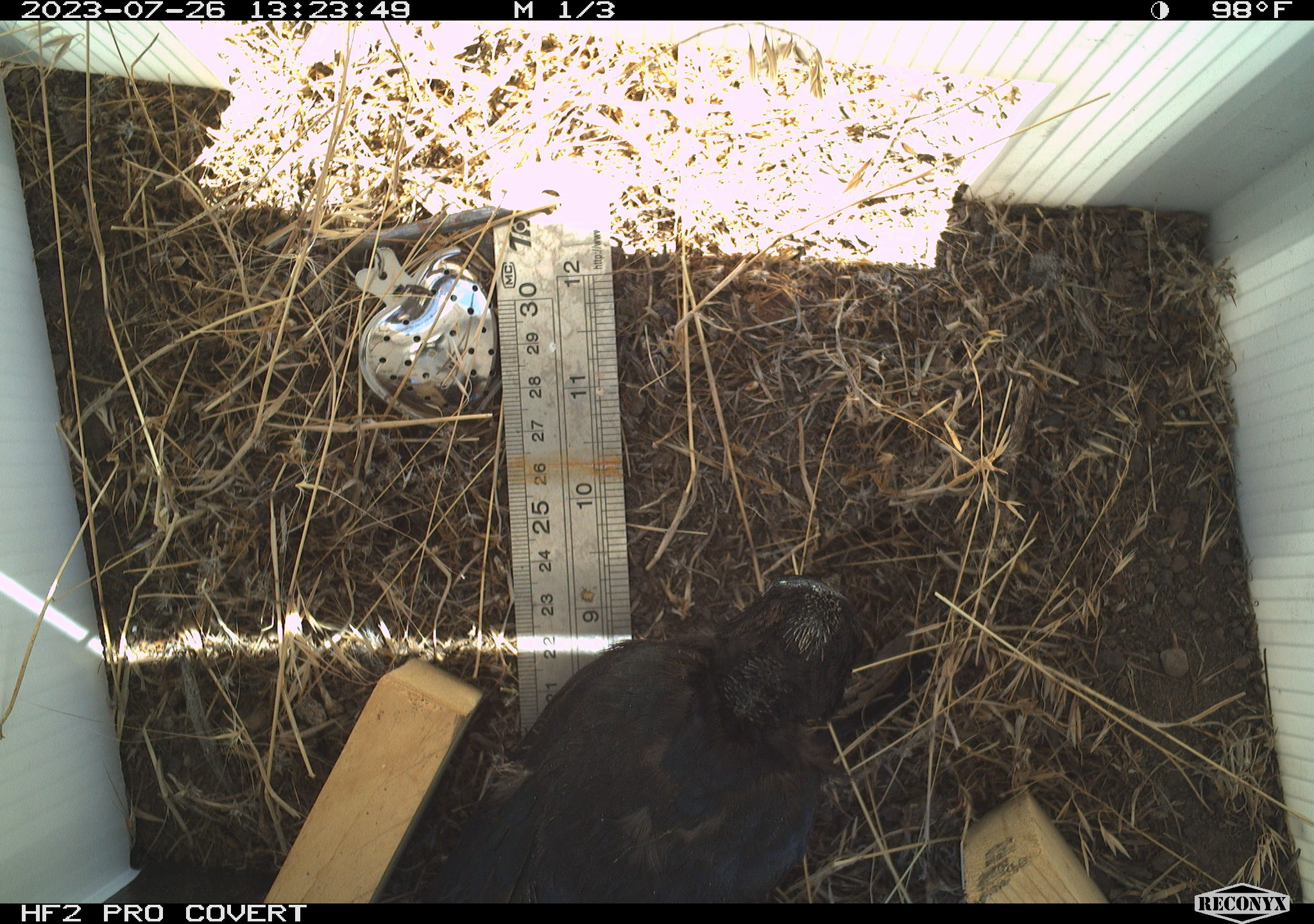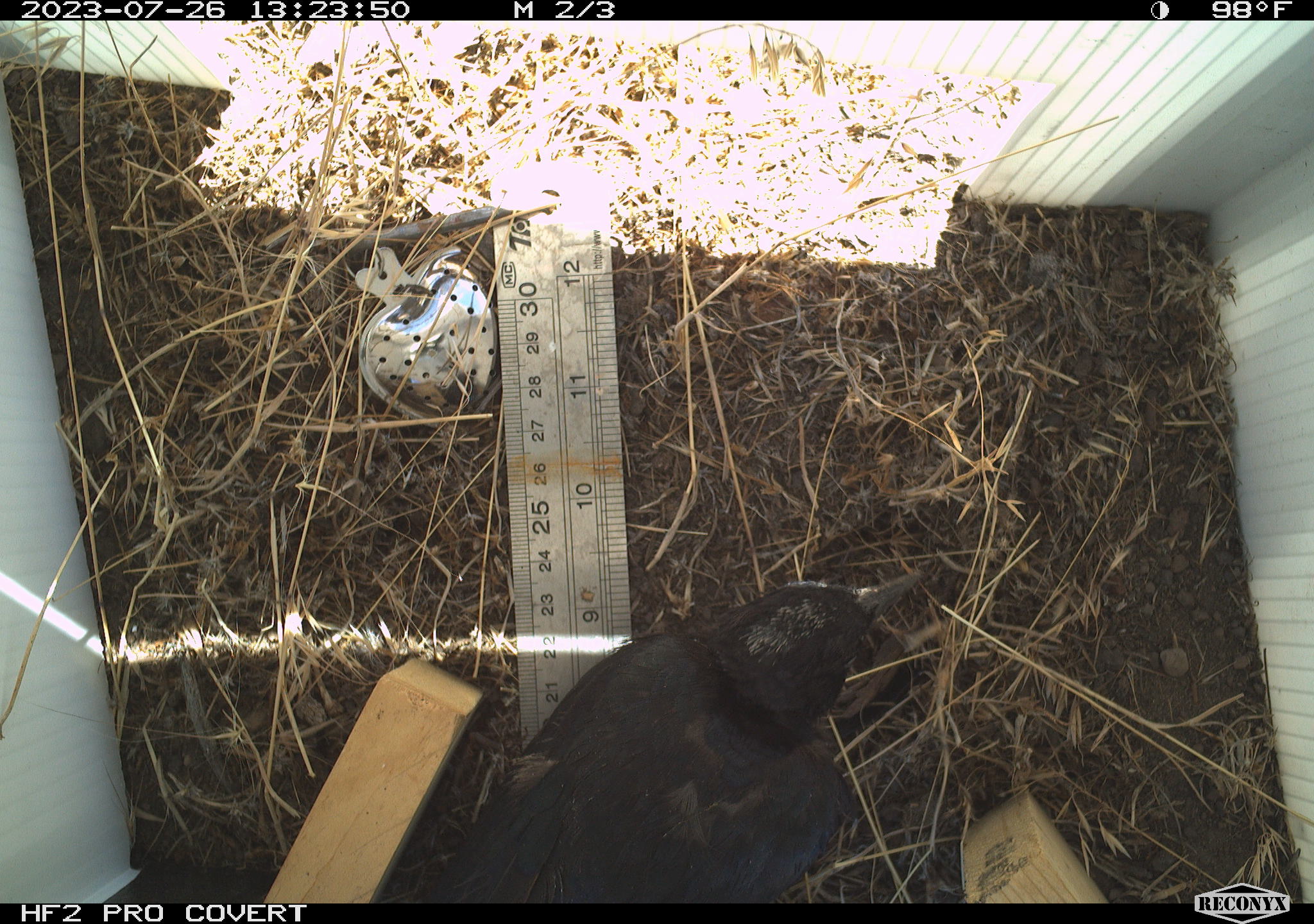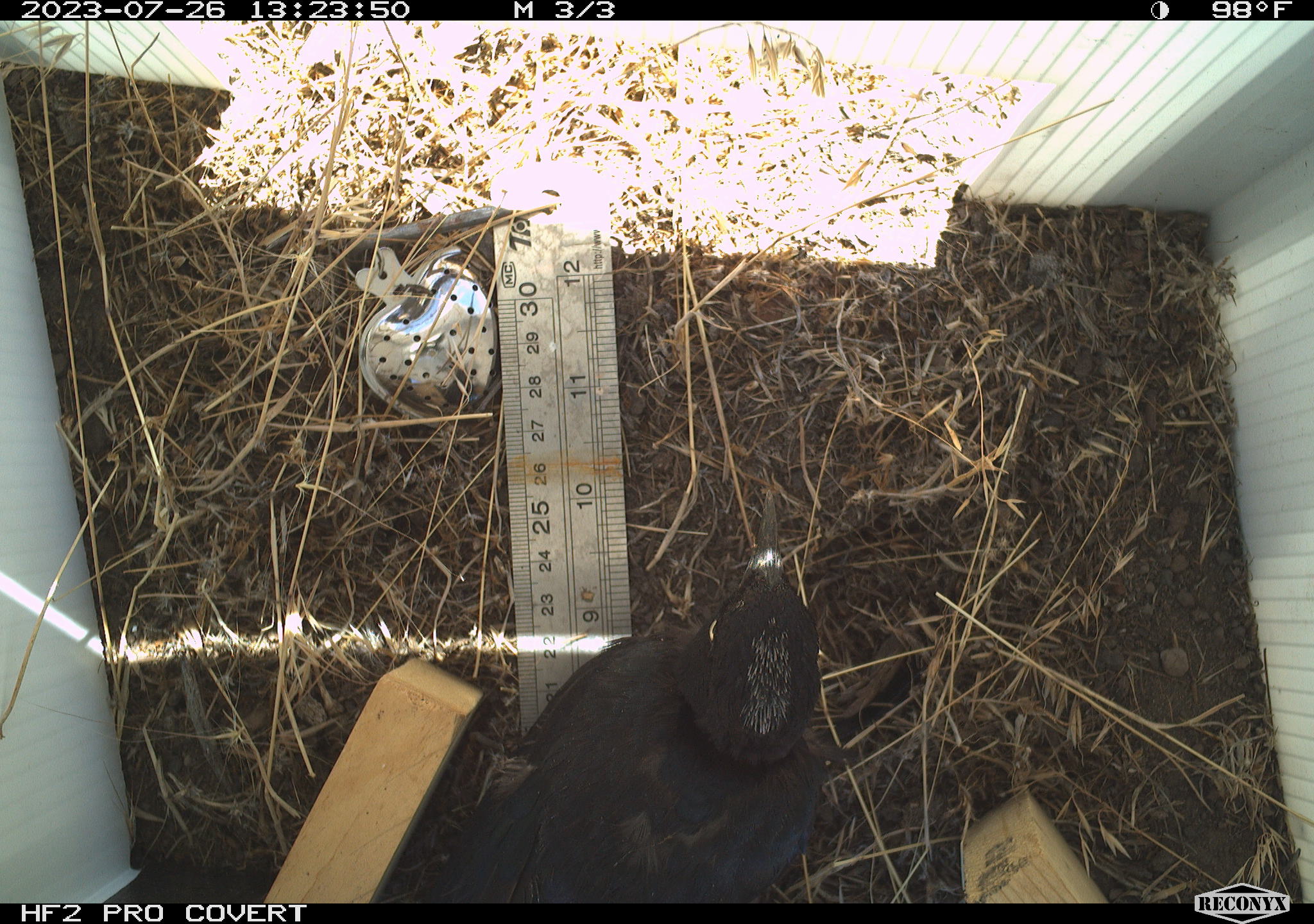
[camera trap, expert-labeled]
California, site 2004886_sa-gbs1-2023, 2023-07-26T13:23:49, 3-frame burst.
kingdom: Animalia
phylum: Chordata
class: Aves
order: Passeriformes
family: Icteridae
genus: Euphagus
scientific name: Euphagus cyanocephalus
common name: brewer's blackbird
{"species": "brewer's blackbird (Euphagus cyanocephalus)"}